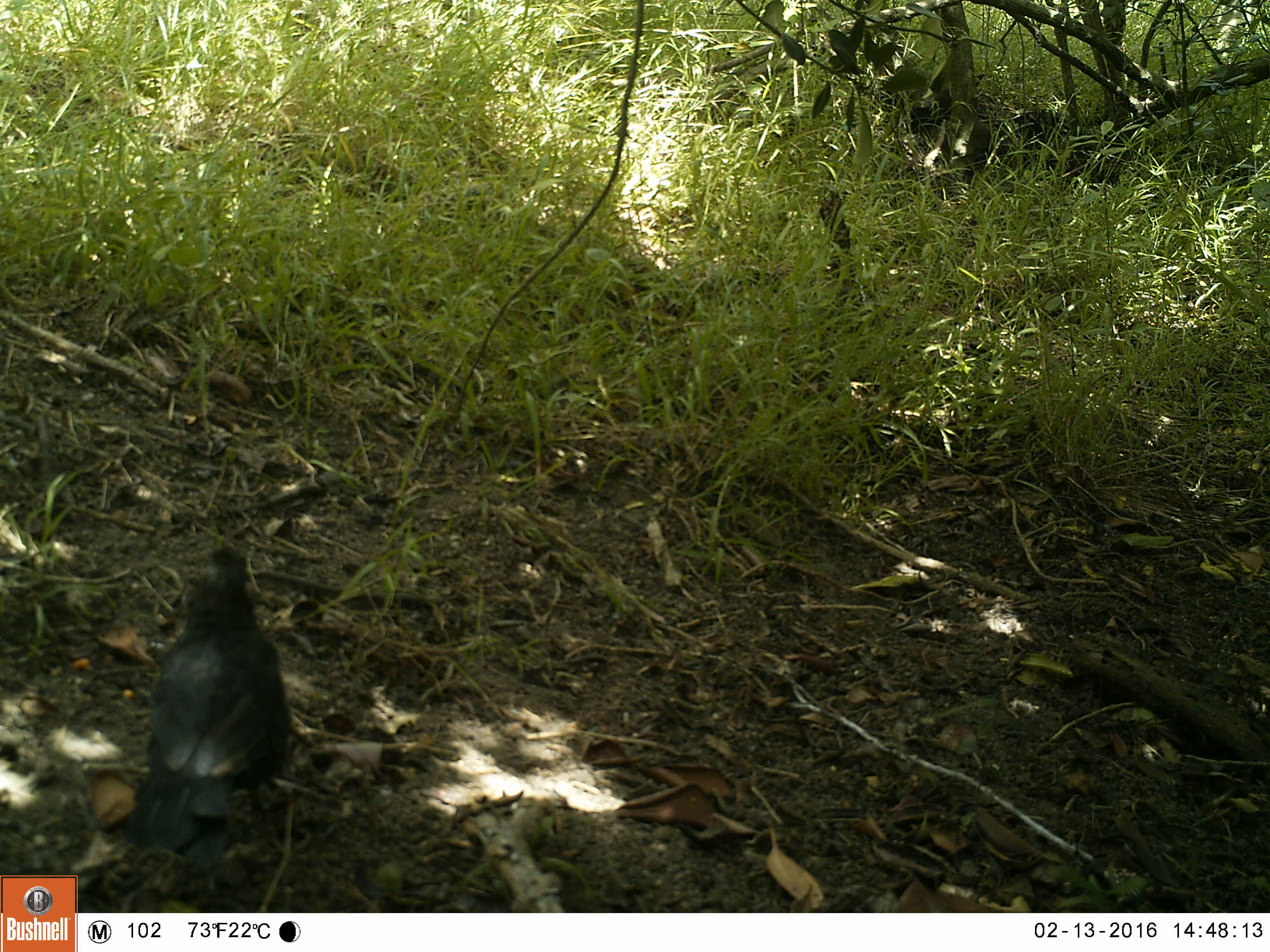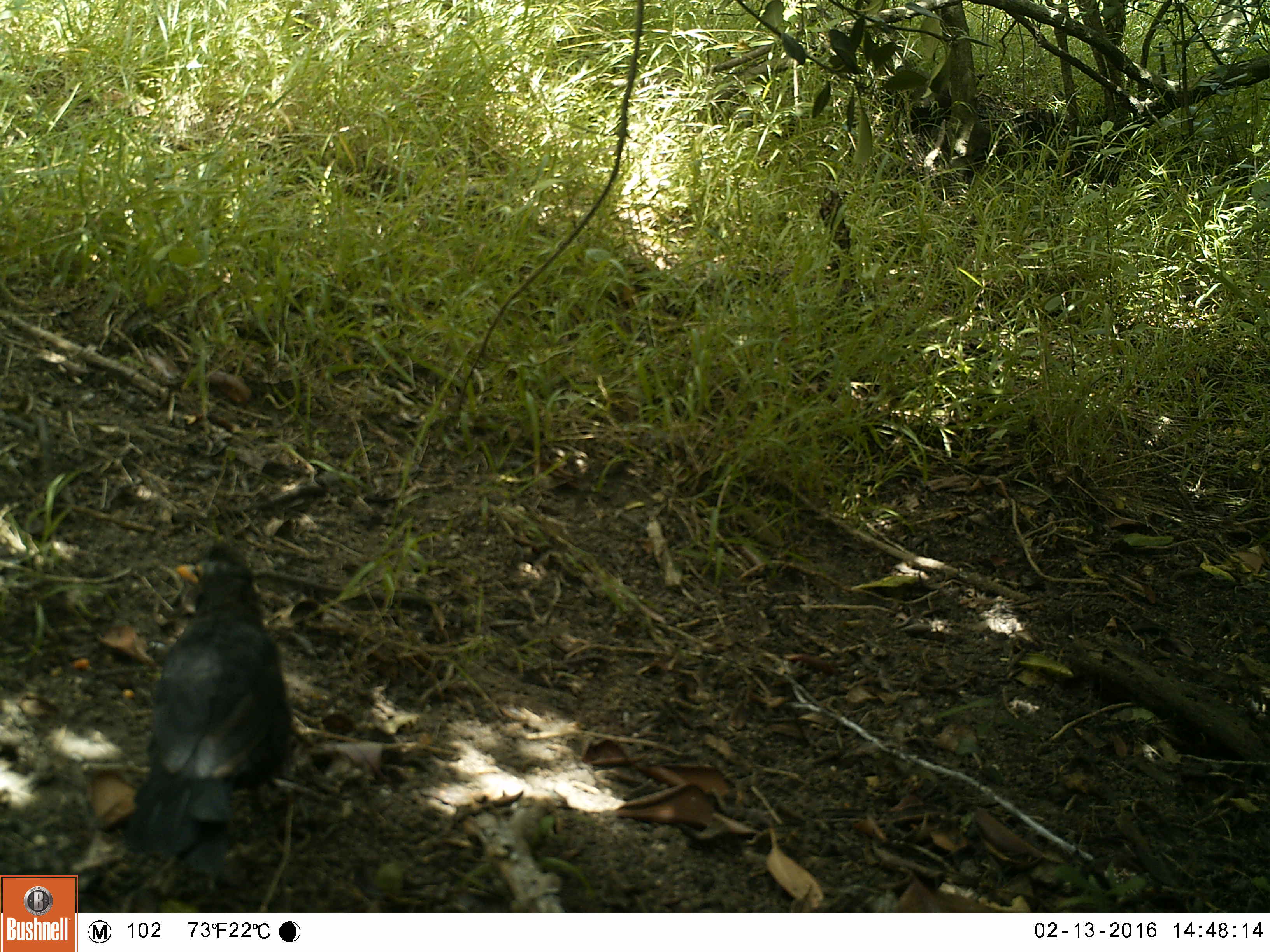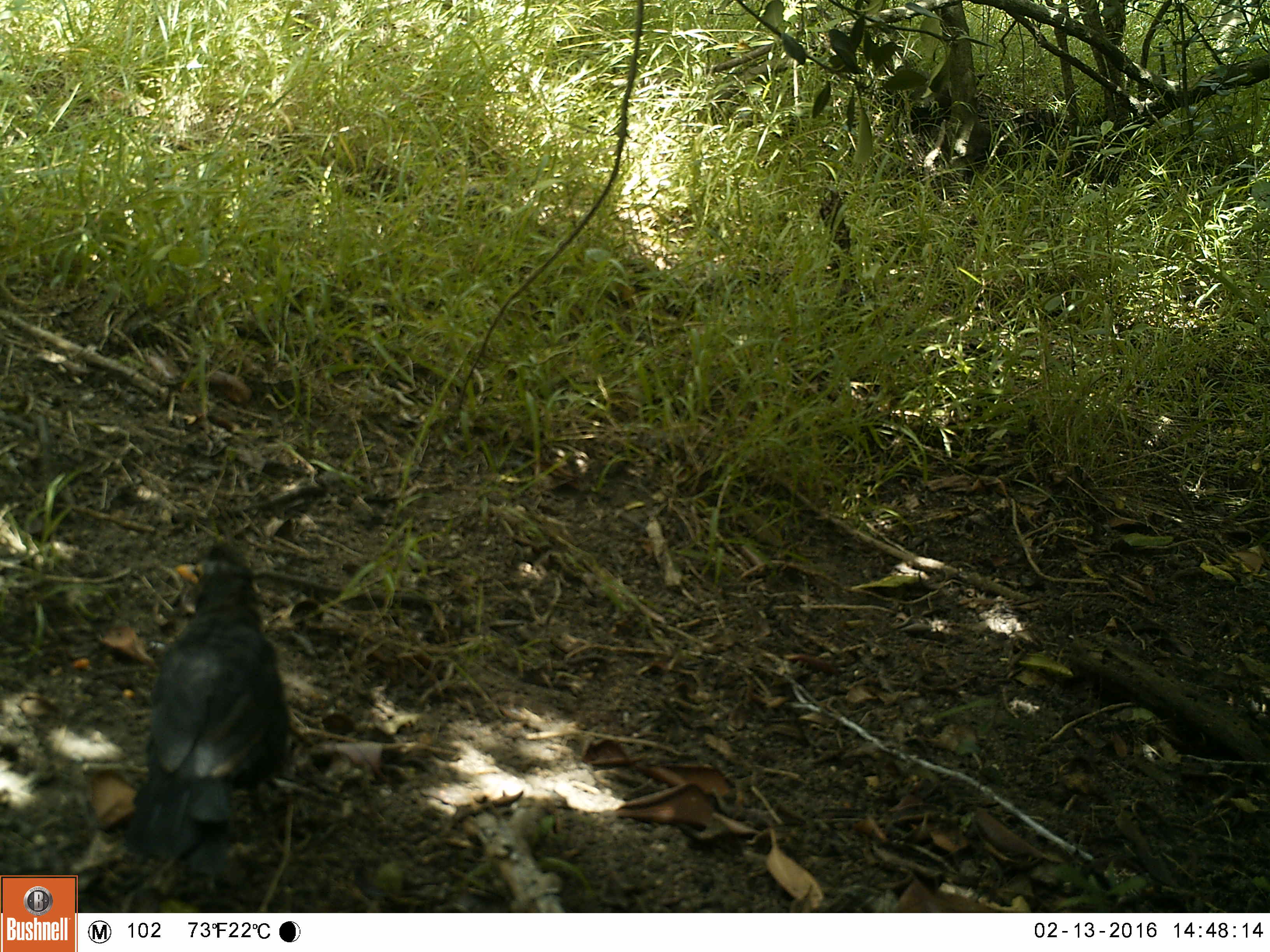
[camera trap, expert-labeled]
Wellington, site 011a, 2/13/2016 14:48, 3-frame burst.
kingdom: Animalia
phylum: Chordata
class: Aves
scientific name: Aves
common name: bird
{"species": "bird (Aves)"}